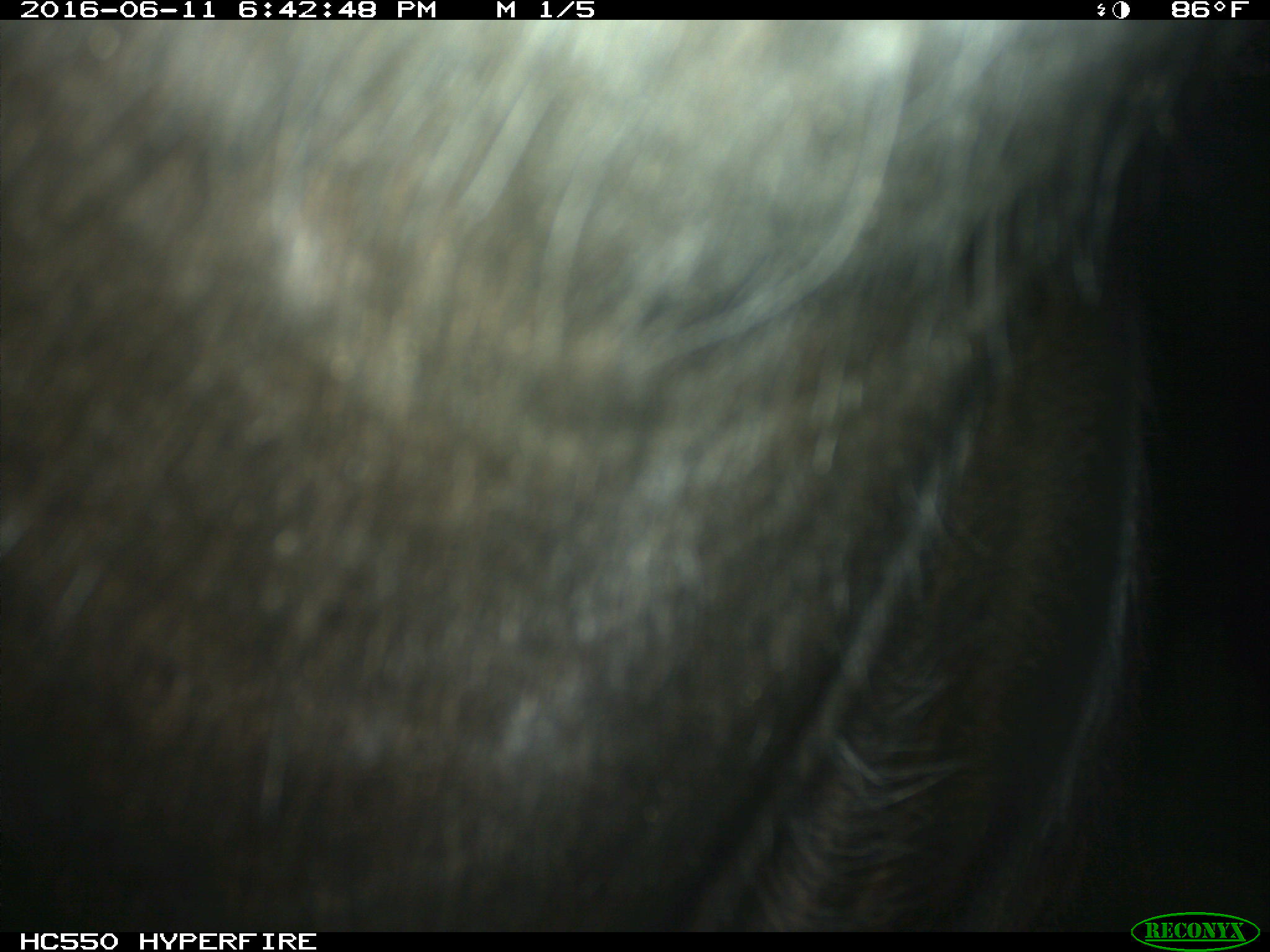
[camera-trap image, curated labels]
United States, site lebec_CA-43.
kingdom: Animalia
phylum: Chordata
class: Mammalia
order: Artiodactyla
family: Bovidae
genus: Bos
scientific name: Bos taurus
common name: domestic cow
Bos taurus (domestic cow).